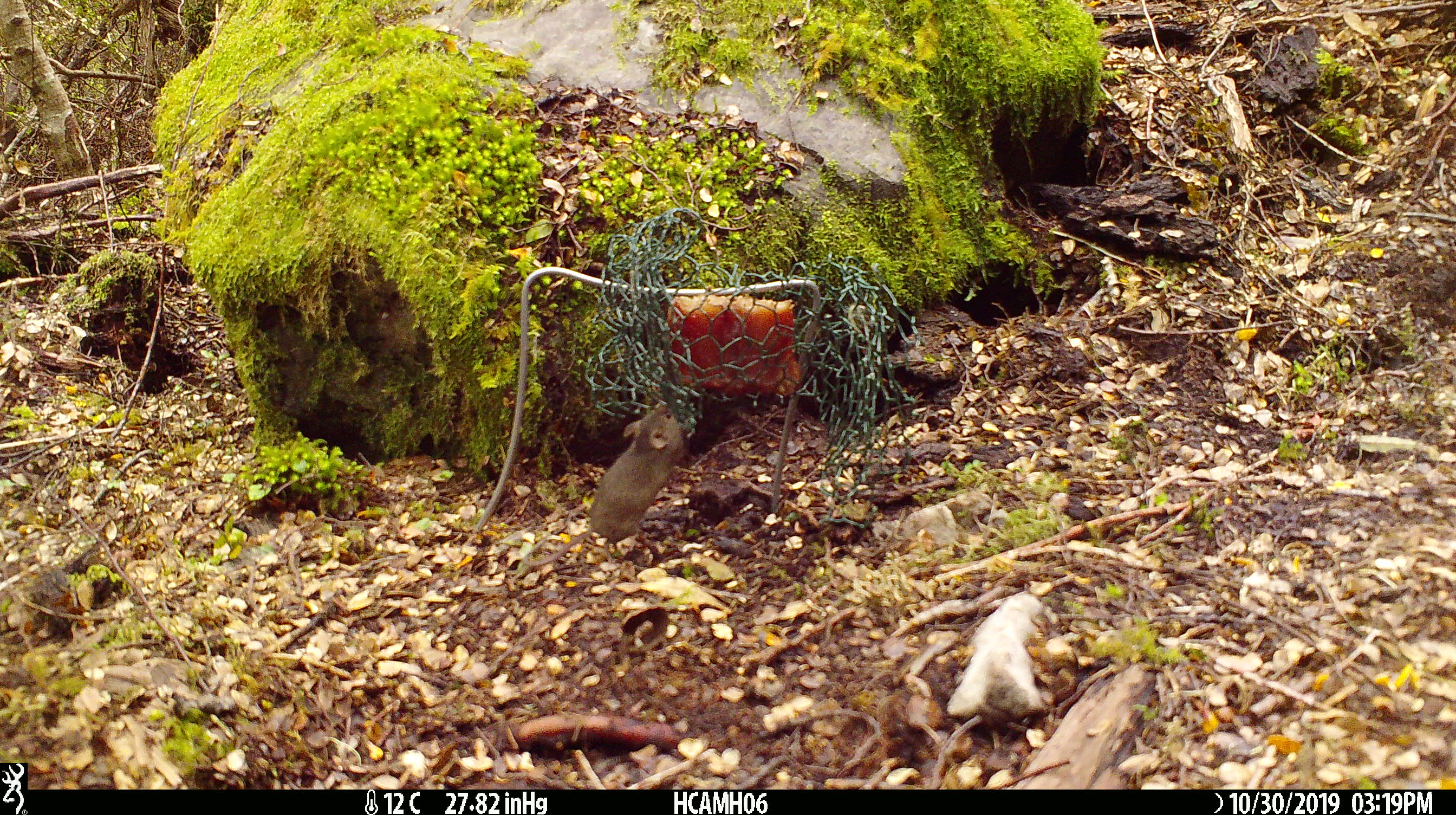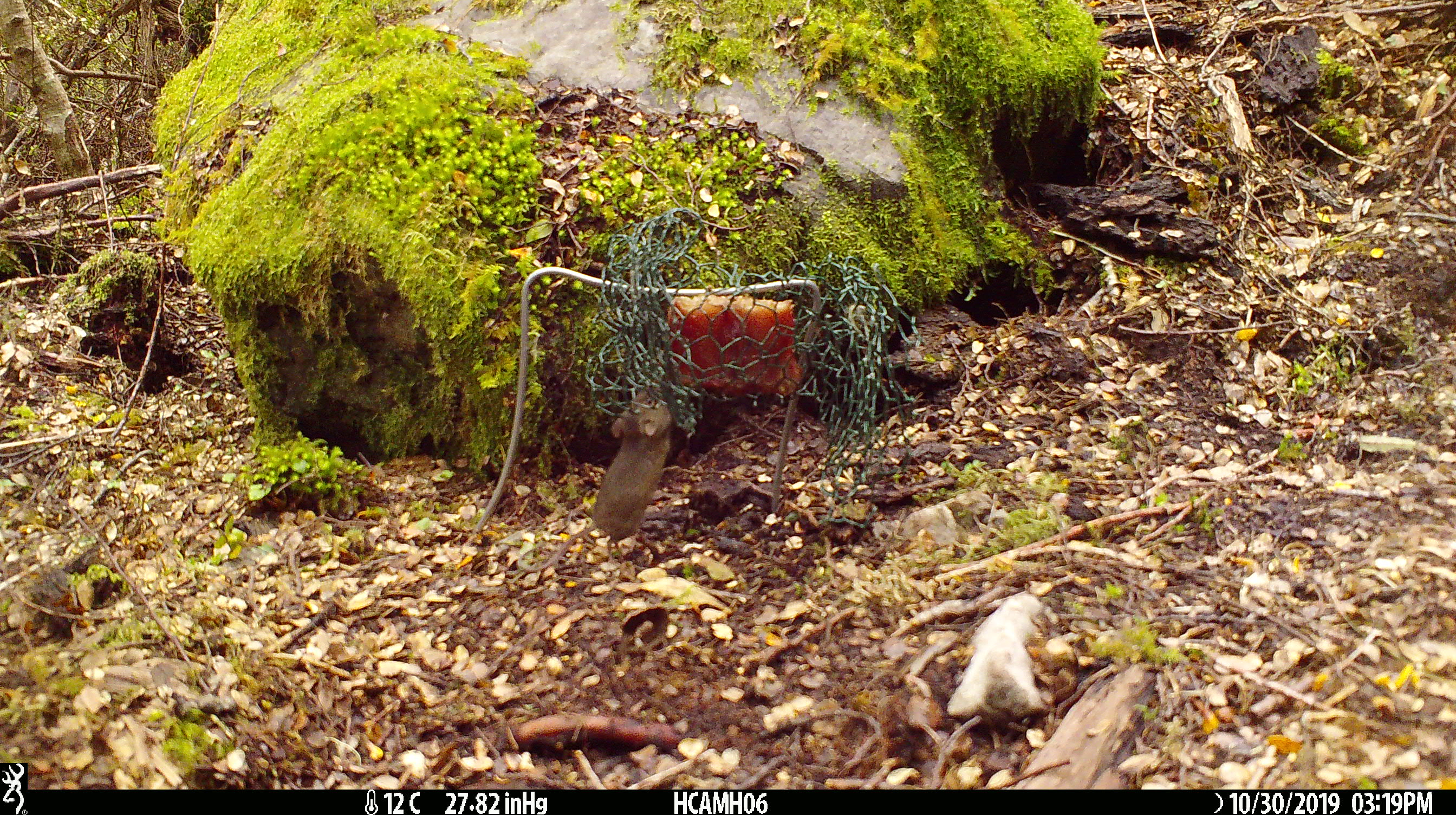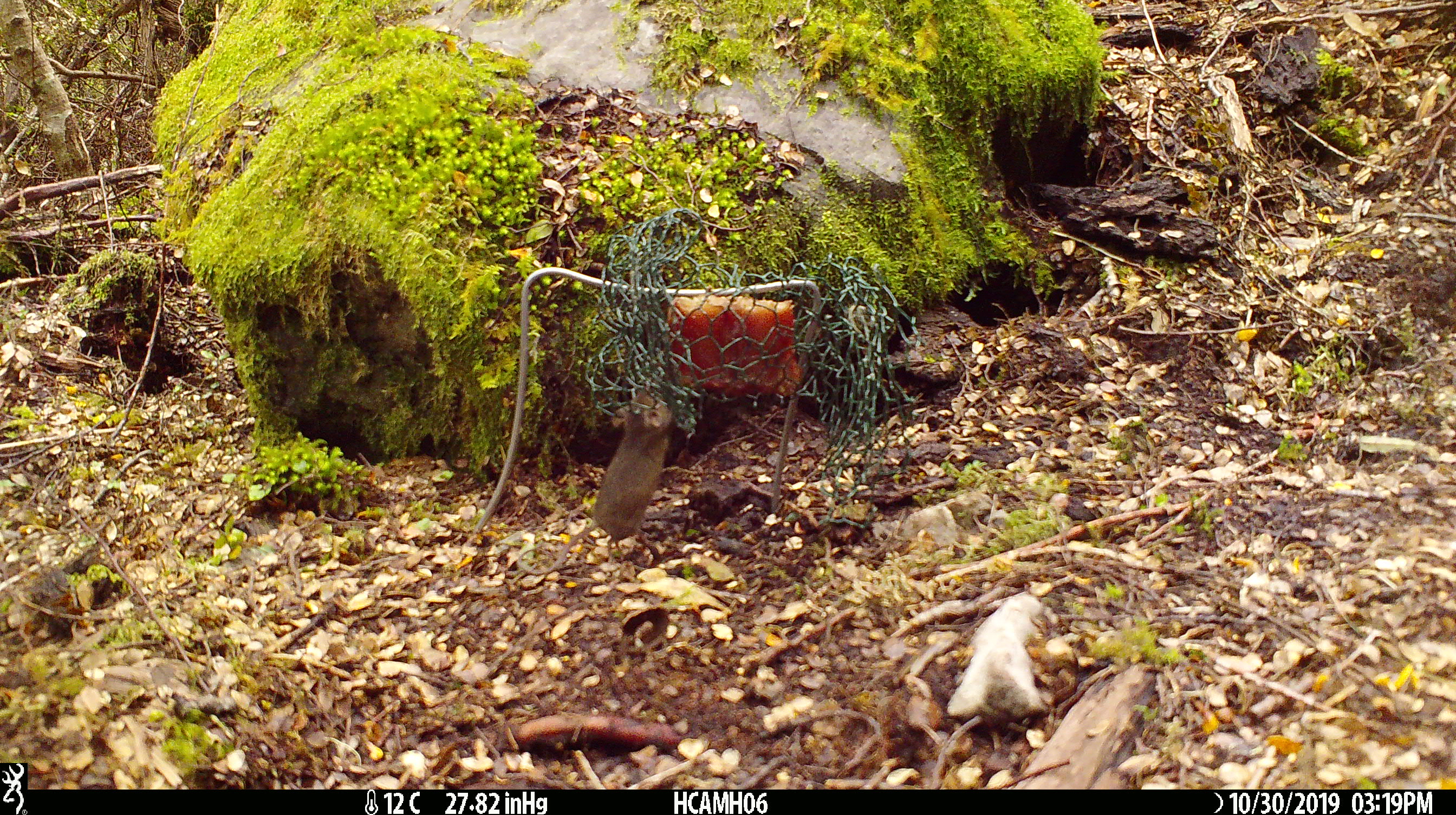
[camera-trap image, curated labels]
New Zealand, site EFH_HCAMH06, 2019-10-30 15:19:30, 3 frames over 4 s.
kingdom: Animalia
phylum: Chordata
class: Mammalia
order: Rodentia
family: Muridae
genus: Mus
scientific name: Mus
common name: mouse